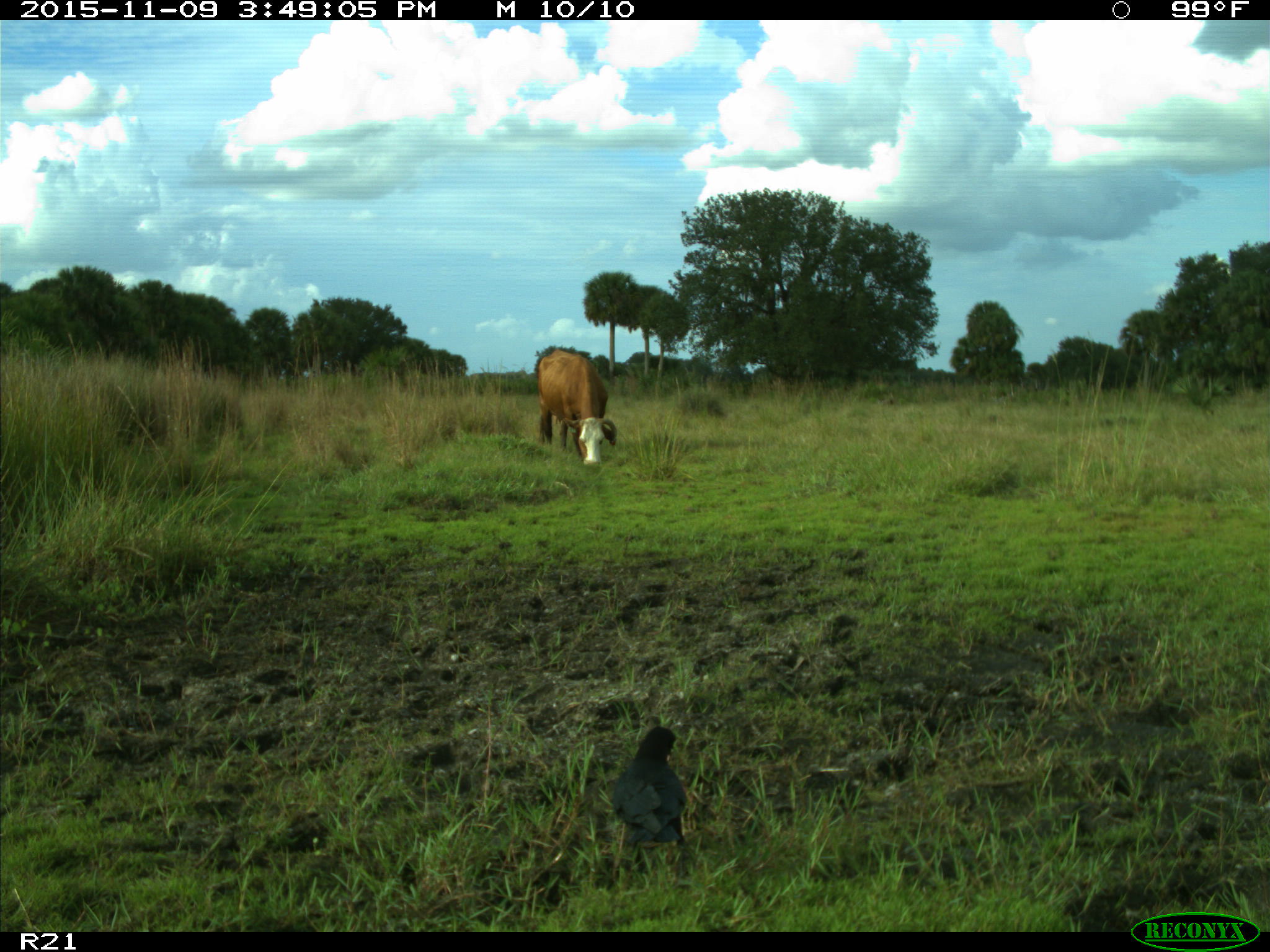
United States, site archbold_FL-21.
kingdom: Animalia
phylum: Chordata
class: Mammalia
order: Artiodactyla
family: Bovidae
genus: Bos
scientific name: Bos taurus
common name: domestic cow